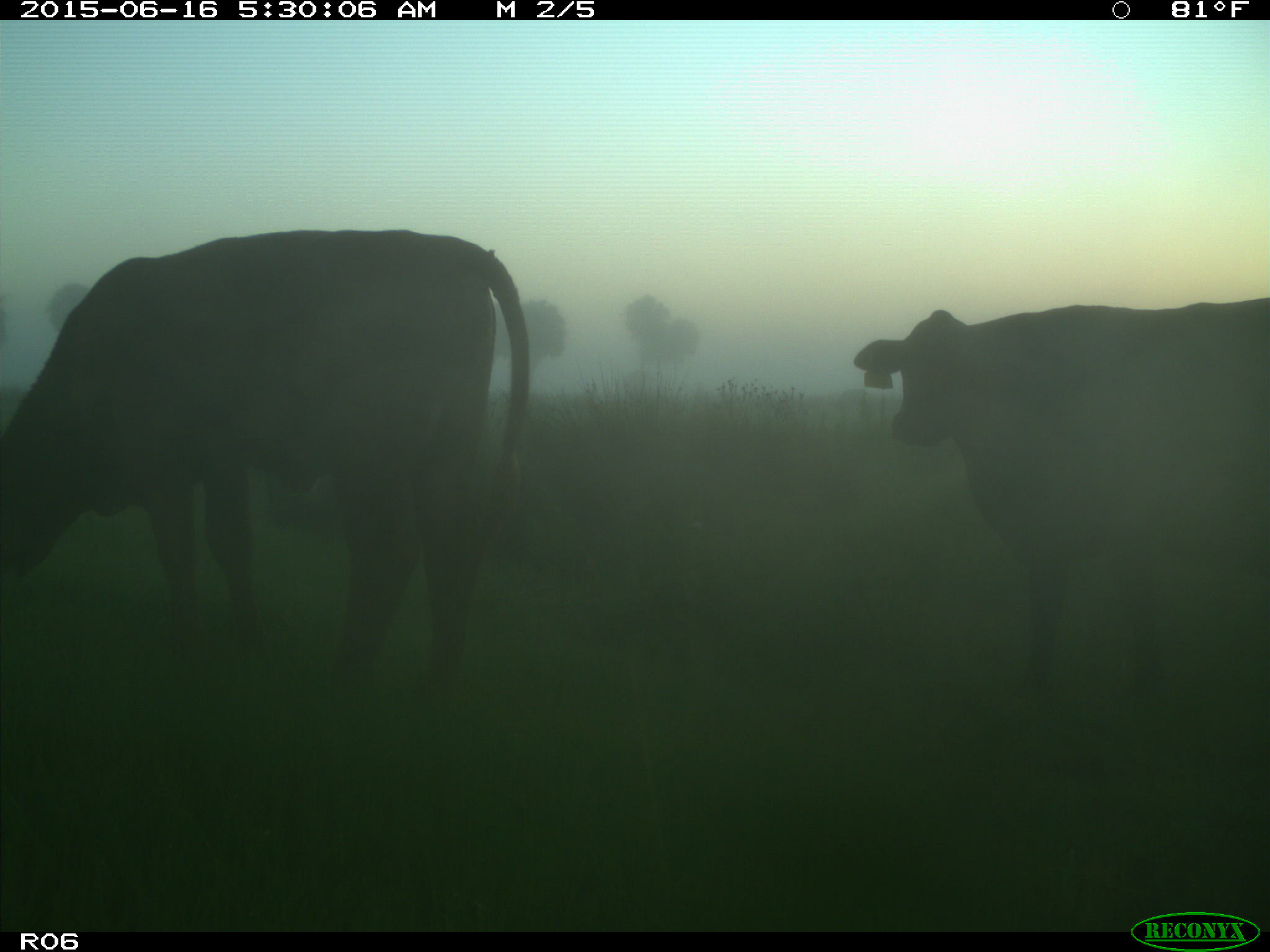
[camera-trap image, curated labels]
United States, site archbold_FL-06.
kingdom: Animalia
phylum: Chordata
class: Mammalia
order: Artiodactyla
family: Bovidae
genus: Bos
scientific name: Bos taurus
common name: domestic cow